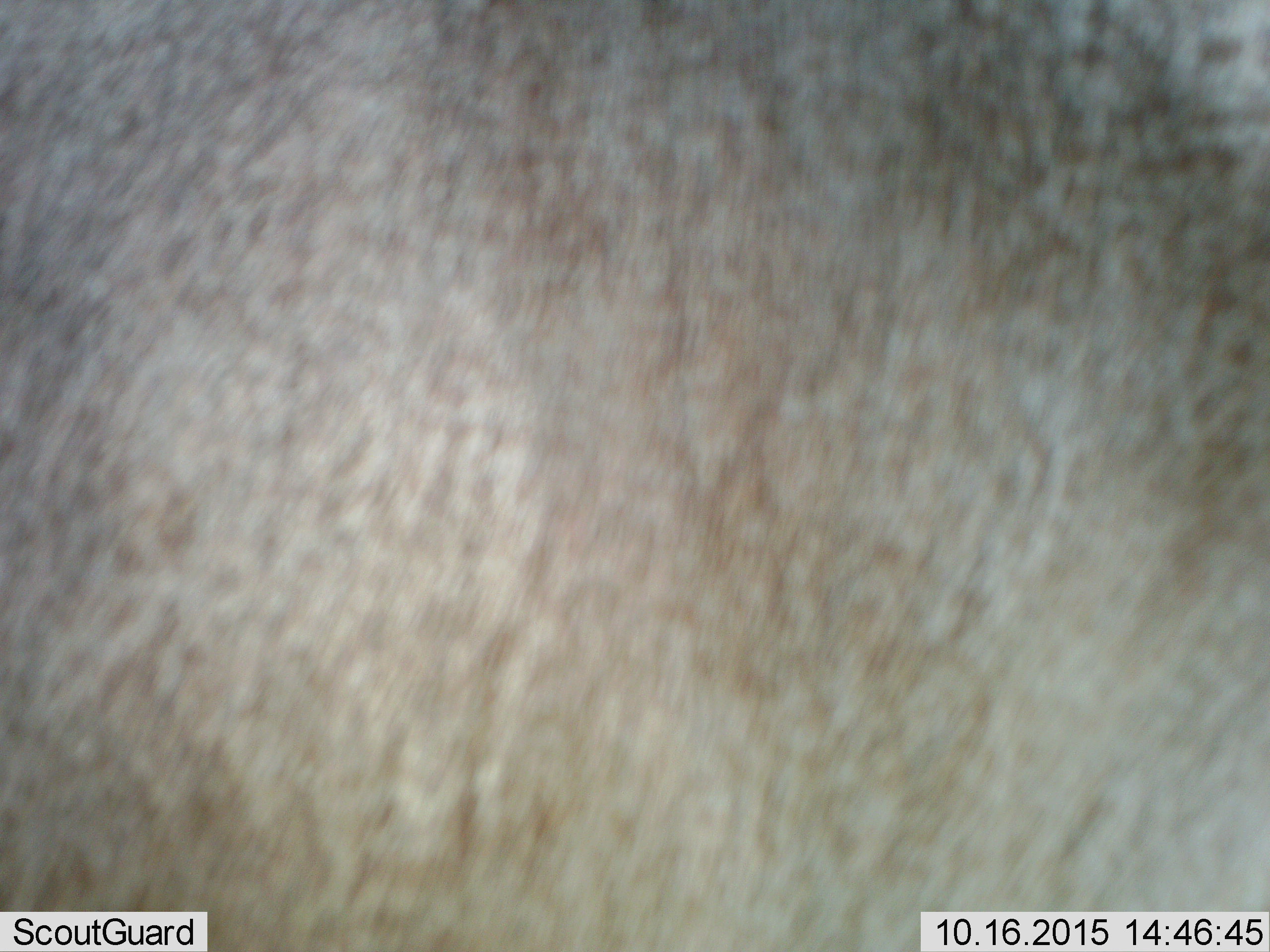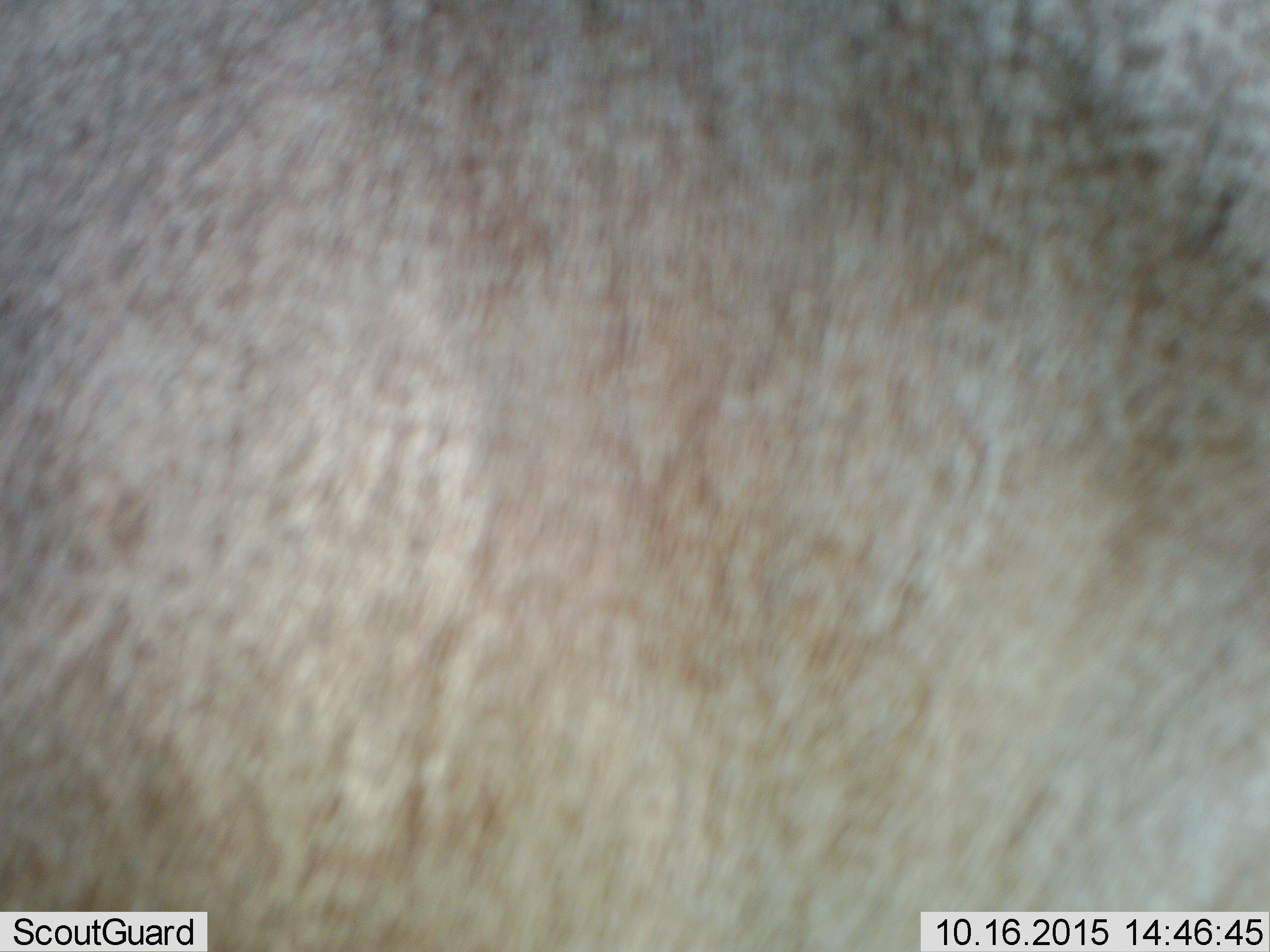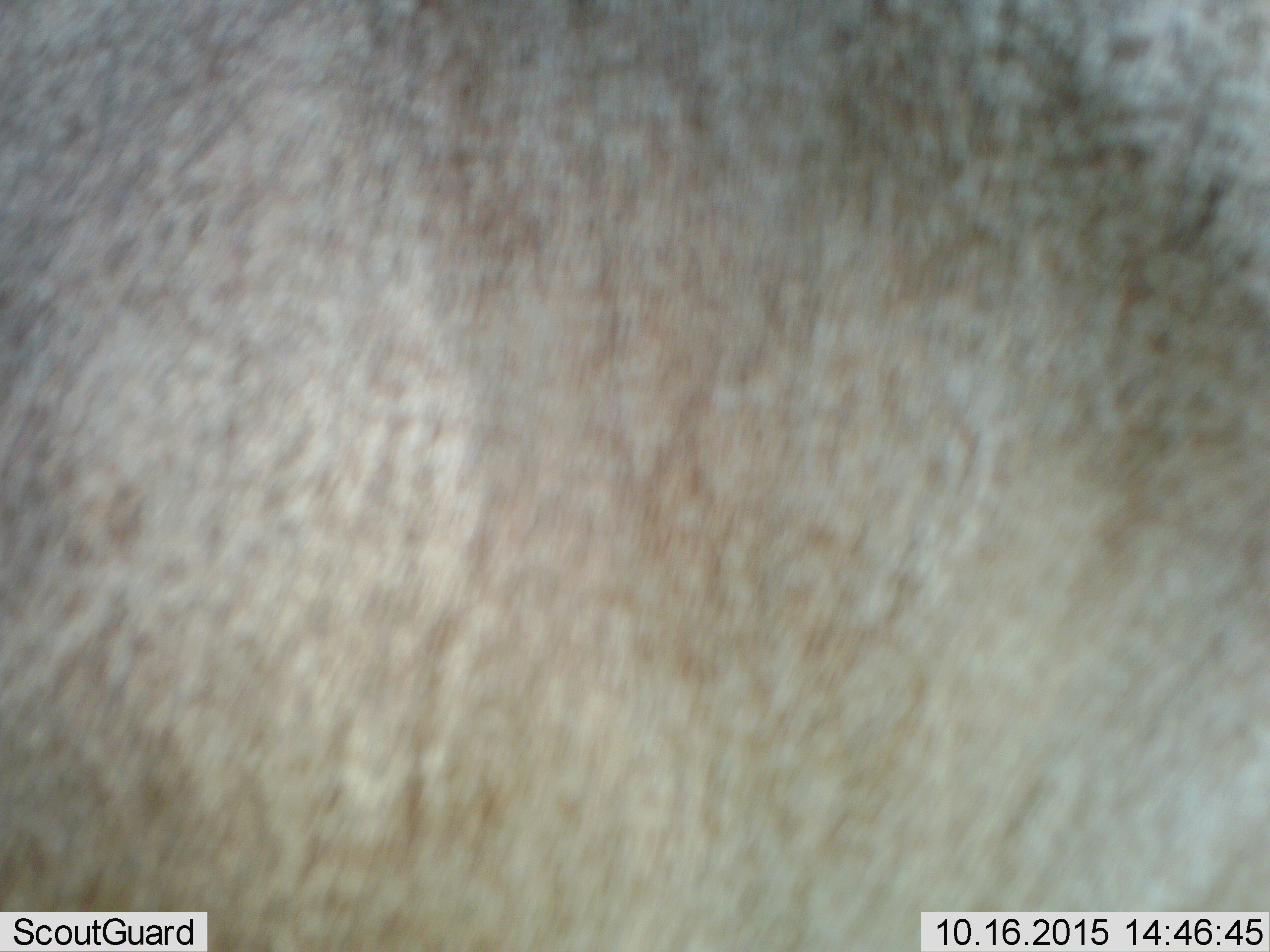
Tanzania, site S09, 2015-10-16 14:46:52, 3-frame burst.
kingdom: Animalia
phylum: Chordata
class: Mammalia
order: Artiodactyla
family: Bovidae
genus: Connochaetes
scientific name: Connochaetes taurinus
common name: blue wildebeest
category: wildebeest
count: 1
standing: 100%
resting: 0%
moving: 0%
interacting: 0%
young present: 0%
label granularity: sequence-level